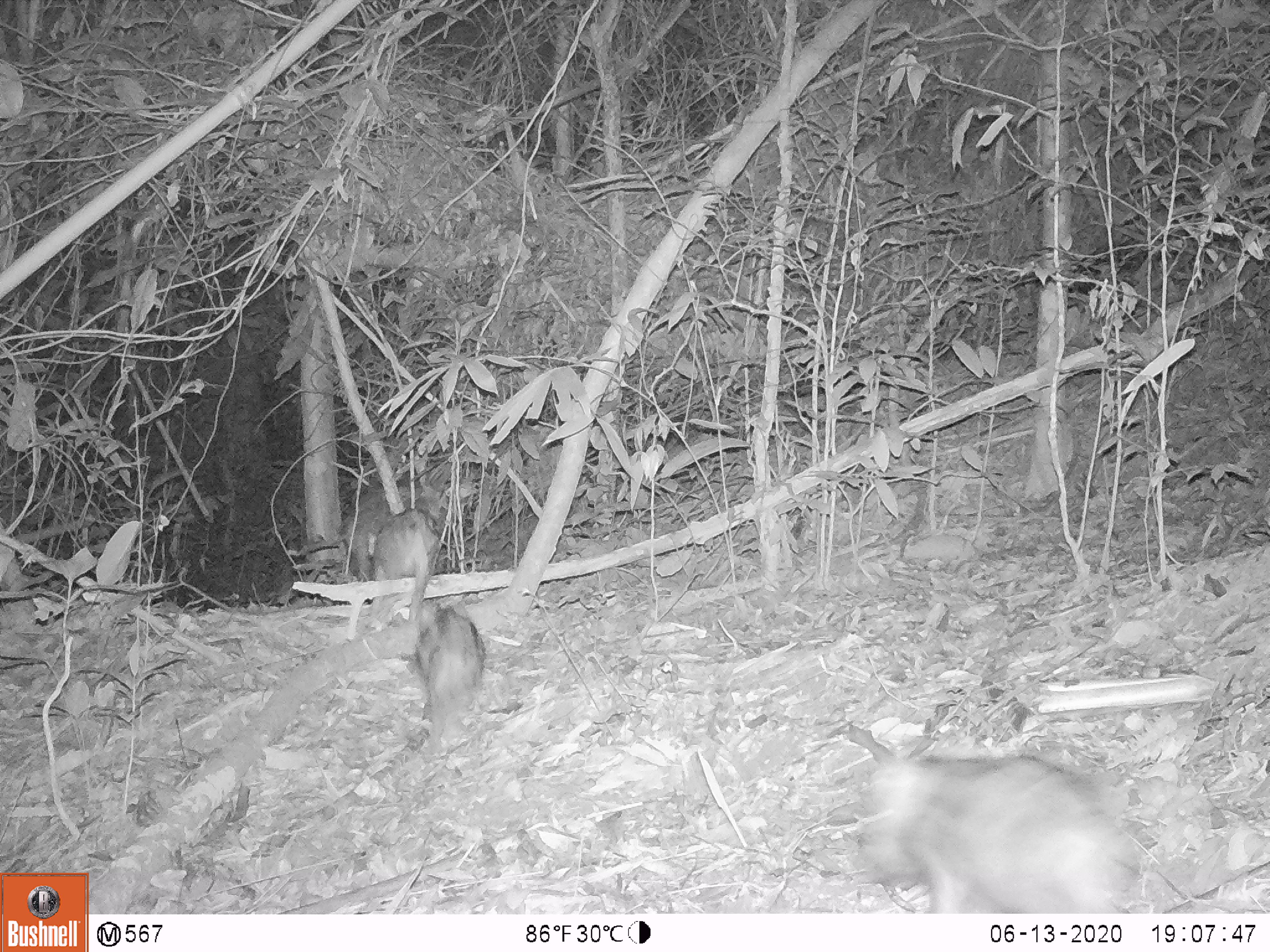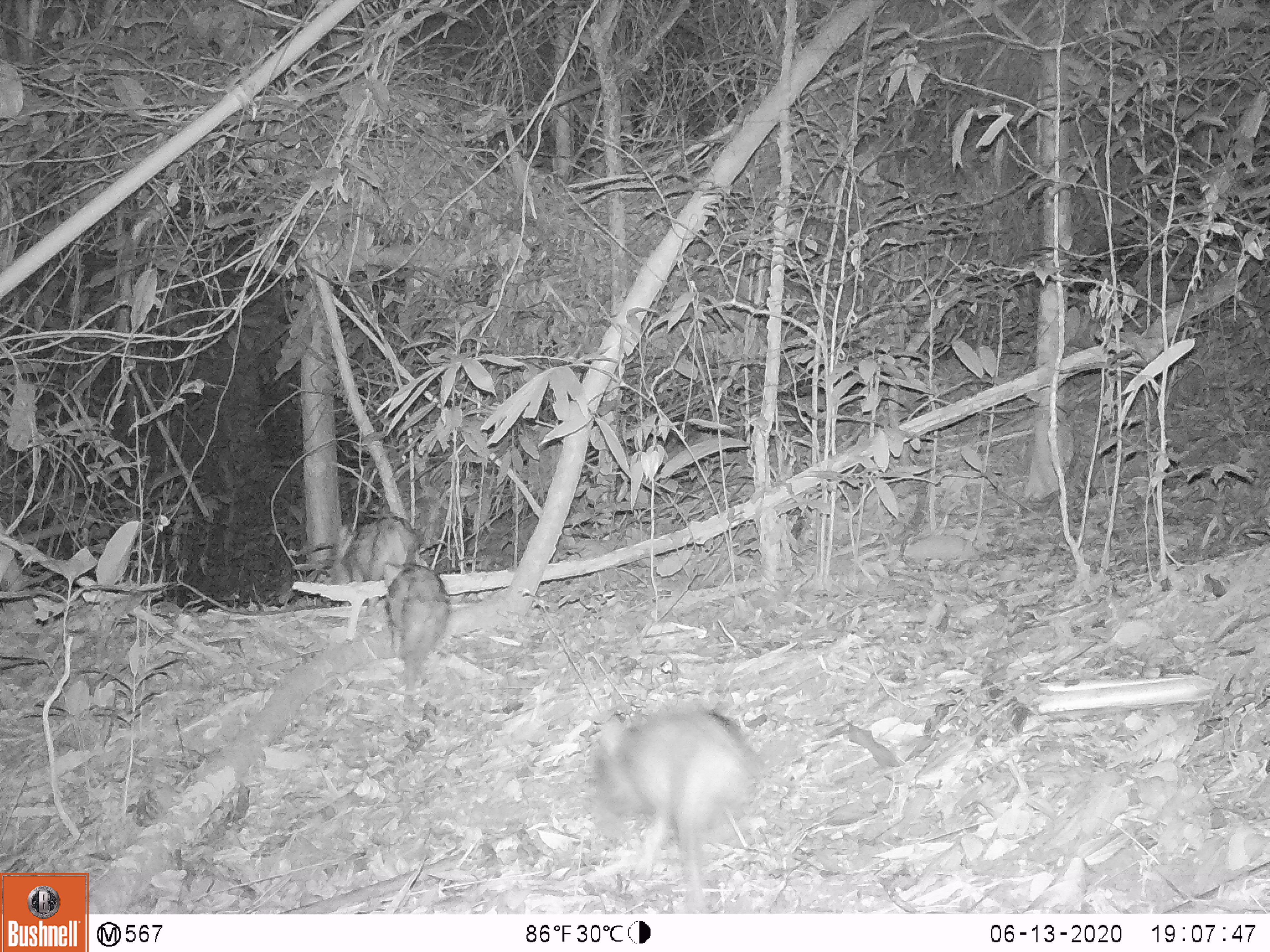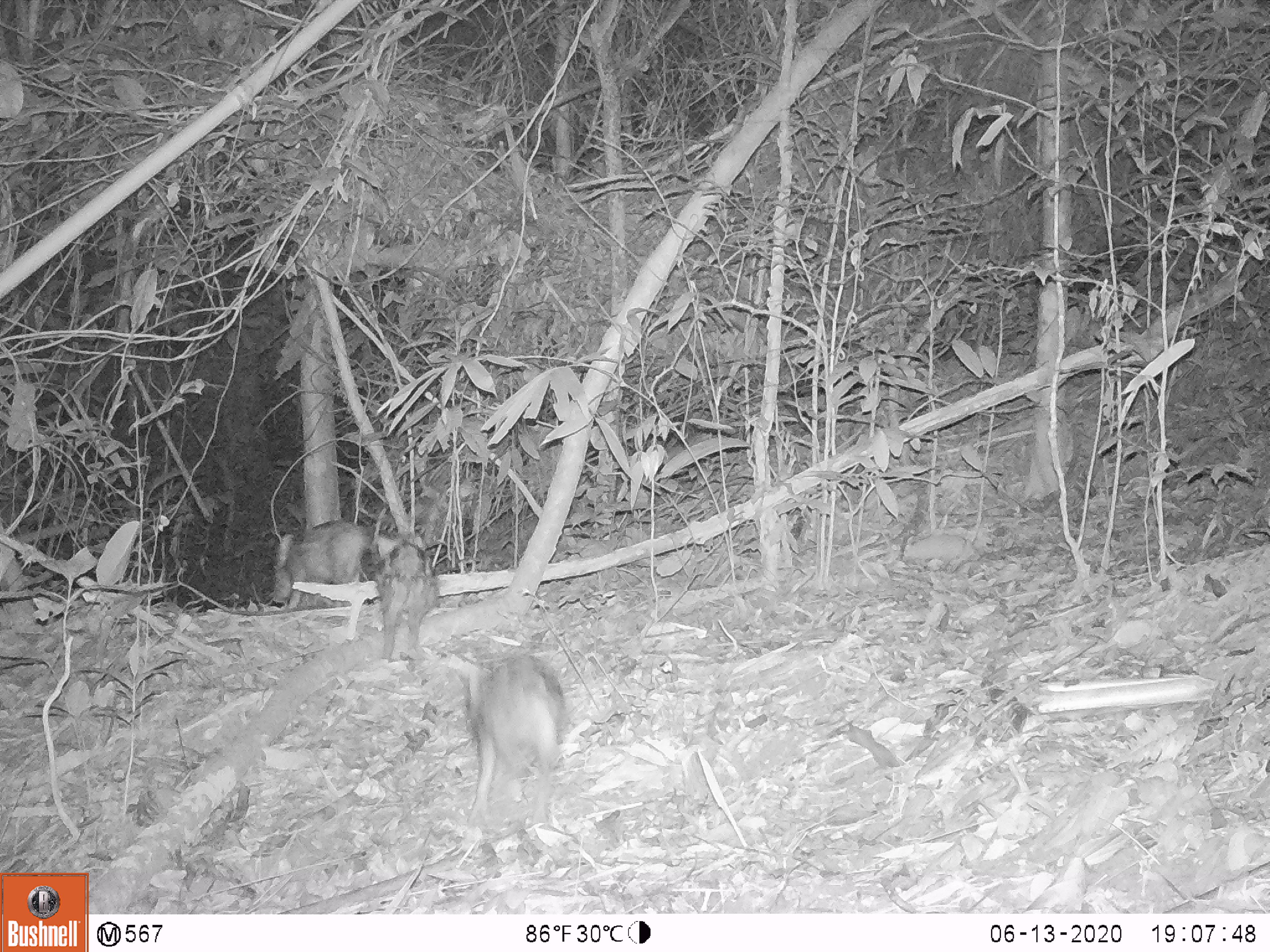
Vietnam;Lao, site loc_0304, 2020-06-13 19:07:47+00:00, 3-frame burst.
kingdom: Animalia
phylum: Chordata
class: Mammalia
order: Artiodactyla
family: Suidae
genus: Sus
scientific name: Sus scrofa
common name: eurasian wild pig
Eurasian wild pig (Sus scrofa). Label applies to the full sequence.